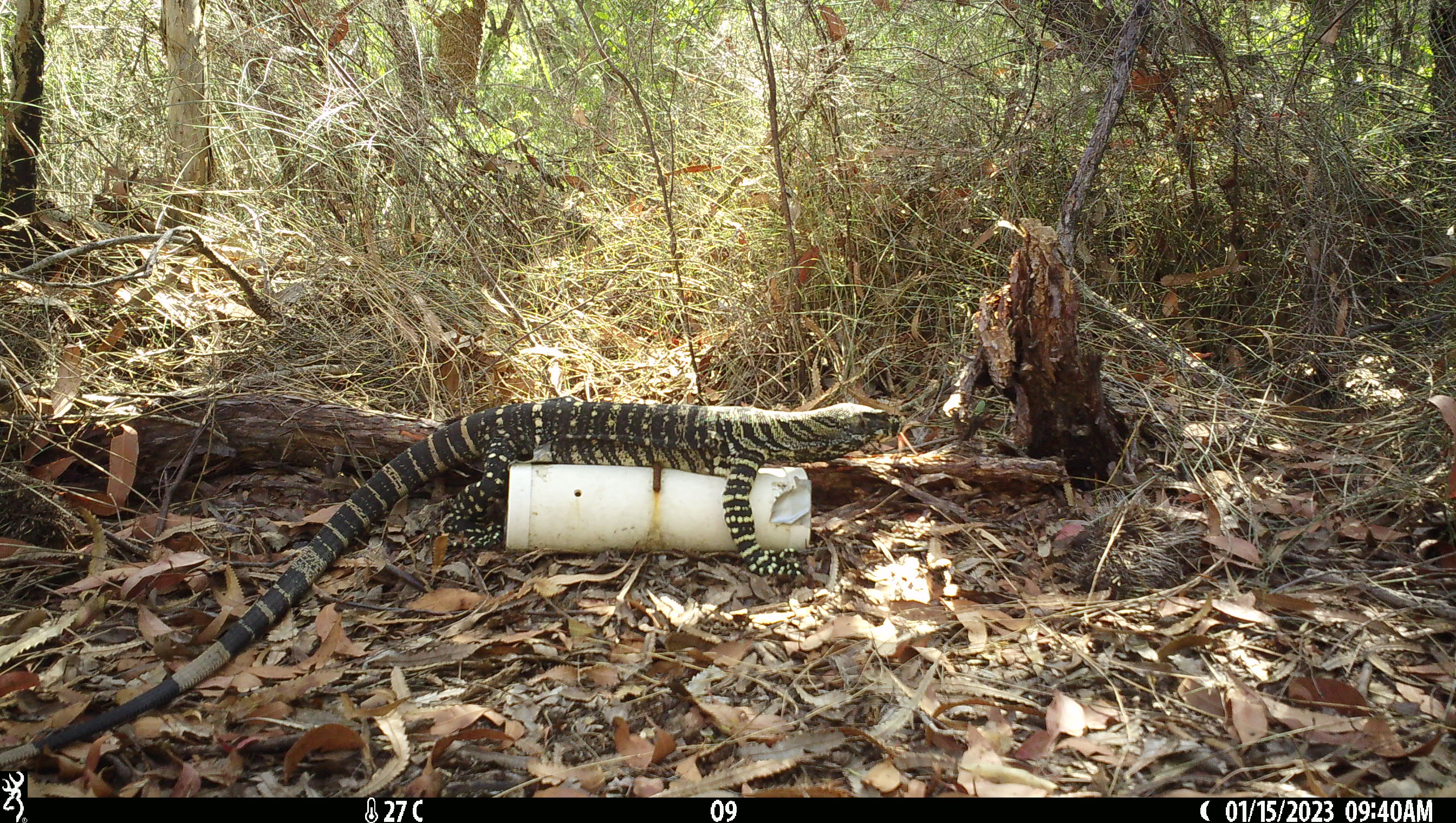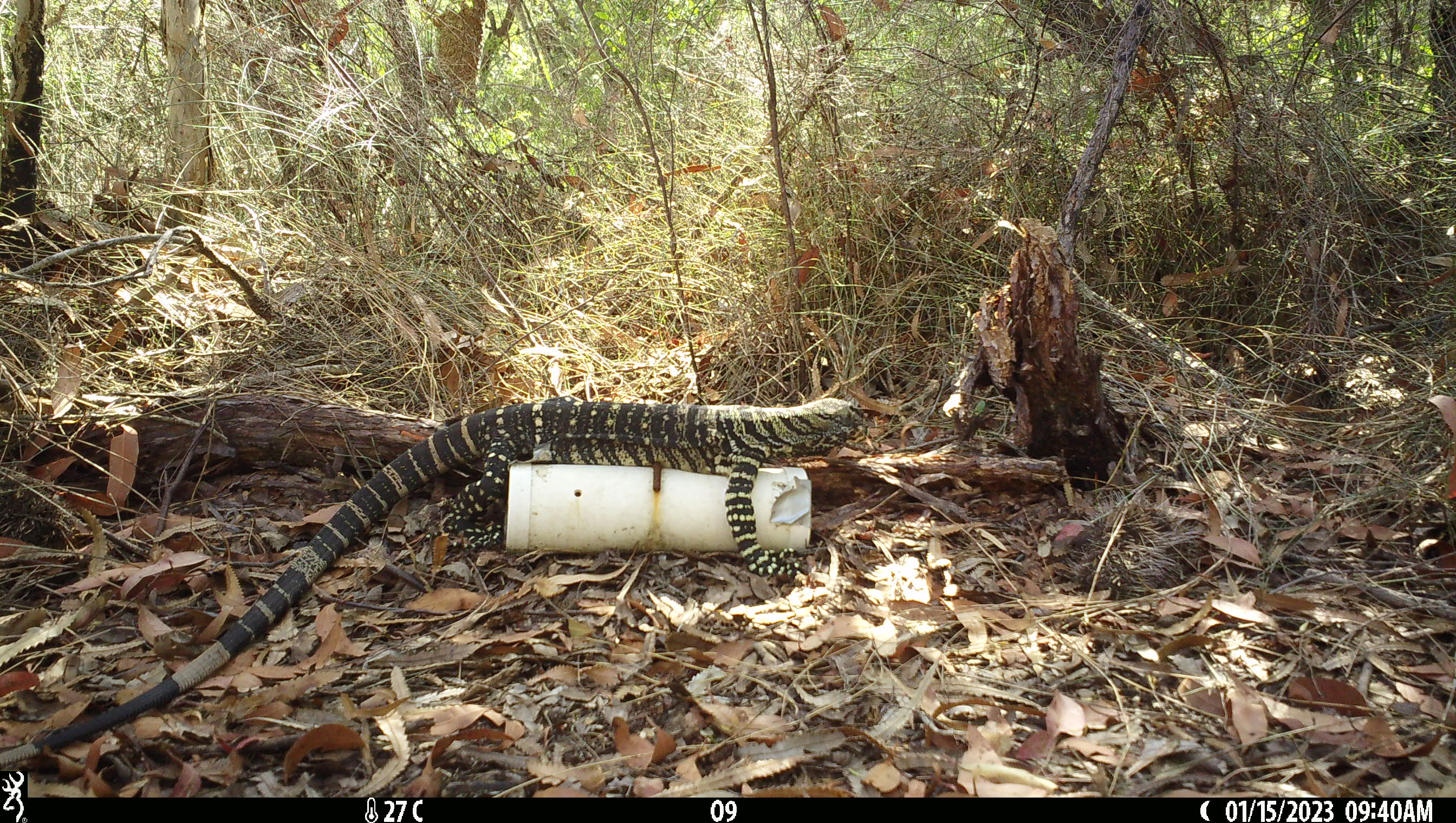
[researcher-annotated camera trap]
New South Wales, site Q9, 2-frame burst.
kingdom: Animalia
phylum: Chordata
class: Reptilia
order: Squamata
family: Varanidae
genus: Varanus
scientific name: Varanus varius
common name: lace monitor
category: goanna